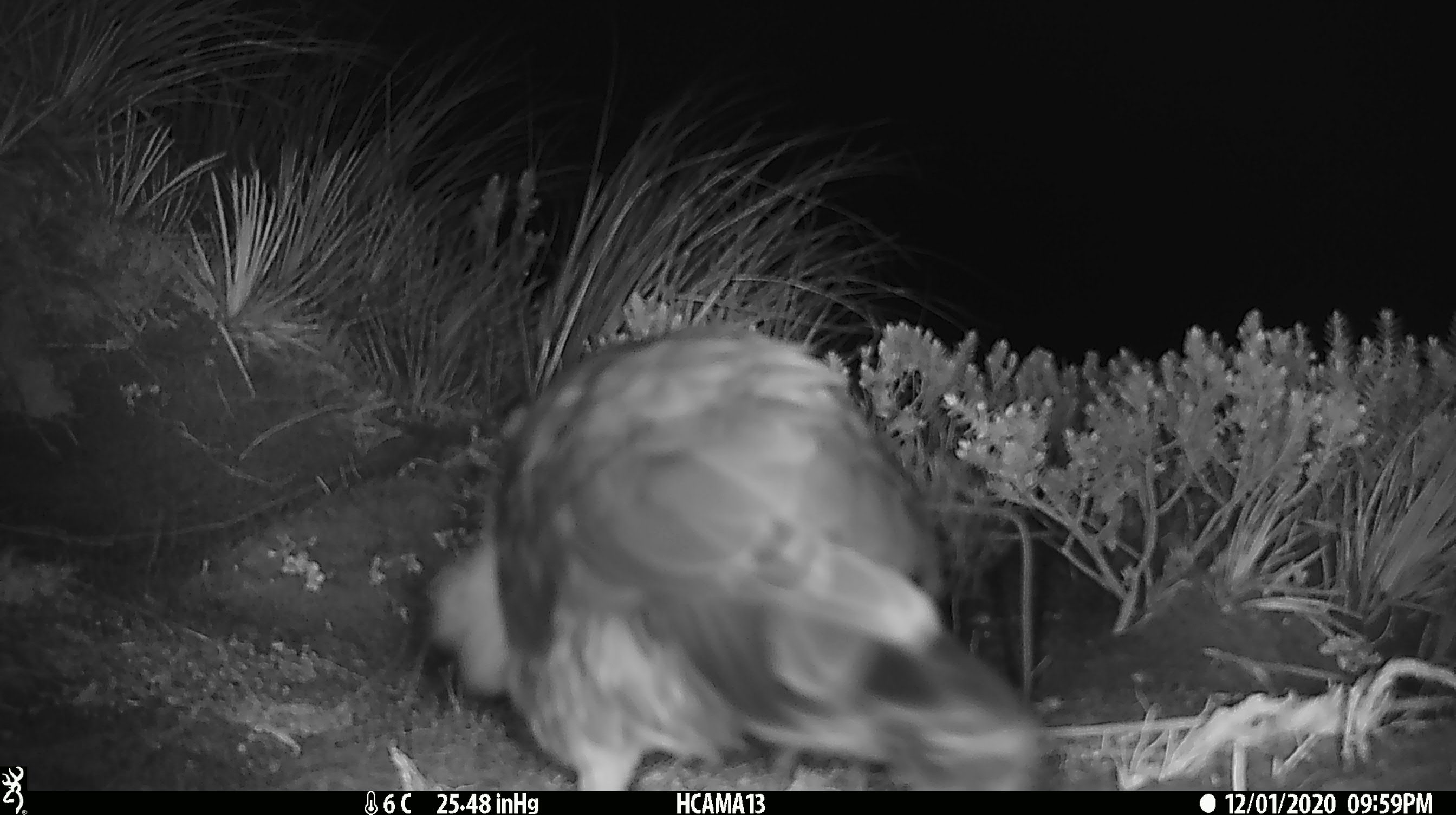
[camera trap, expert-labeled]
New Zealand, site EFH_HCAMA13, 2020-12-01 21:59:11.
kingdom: Animalia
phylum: Chordata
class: Aves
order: Psittaciformes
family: Strigopidae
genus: Nestor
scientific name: Nestor notabilis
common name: kea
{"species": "kea (Nestor notabilis)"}